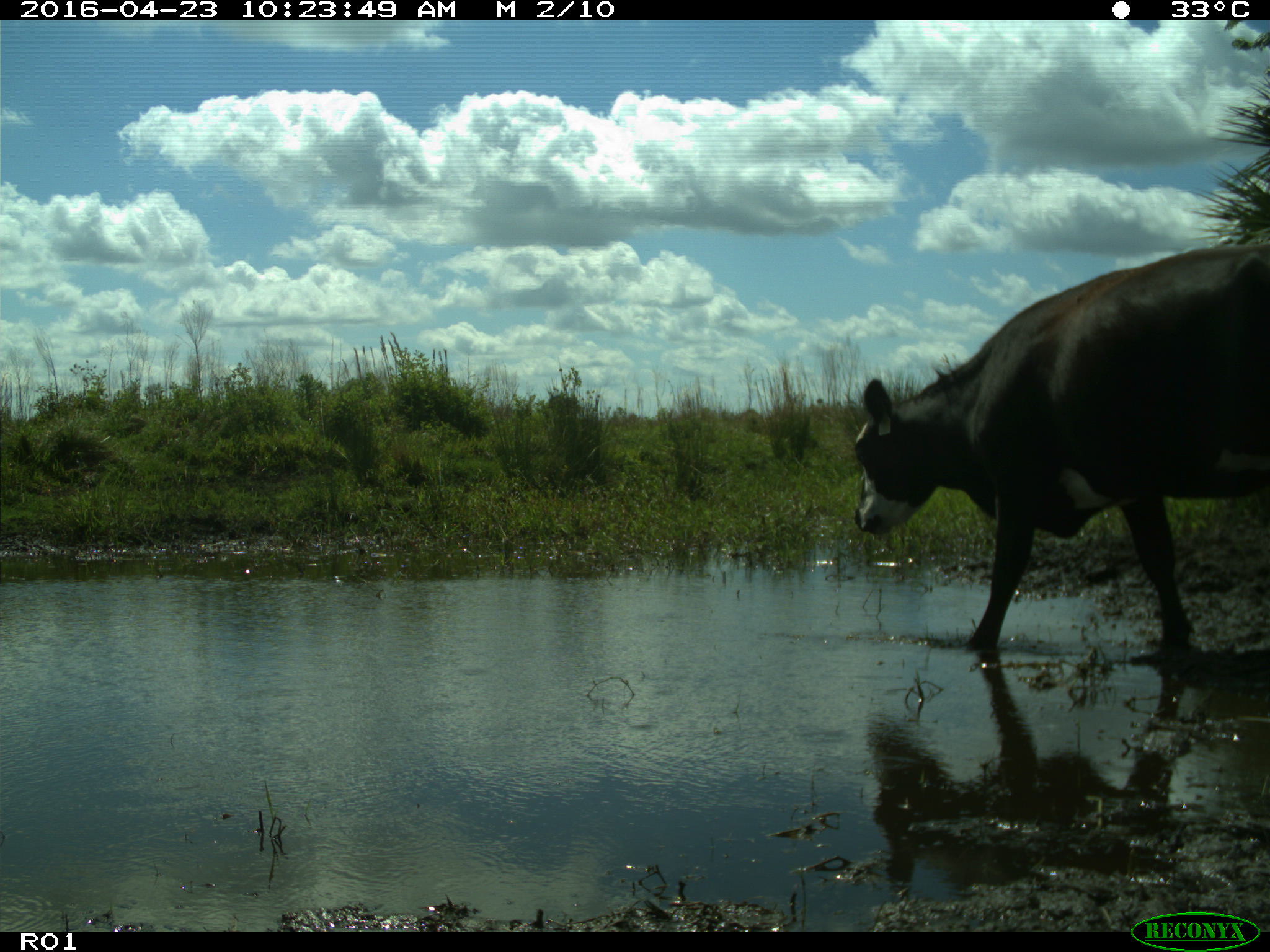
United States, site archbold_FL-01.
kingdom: Animalia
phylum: Chordata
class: Mammalia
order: Artiodactyla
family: Bovidae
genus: Bos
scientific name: Bos taurus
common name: domestic cow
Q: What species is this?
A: Bos taurus (domestic cow).